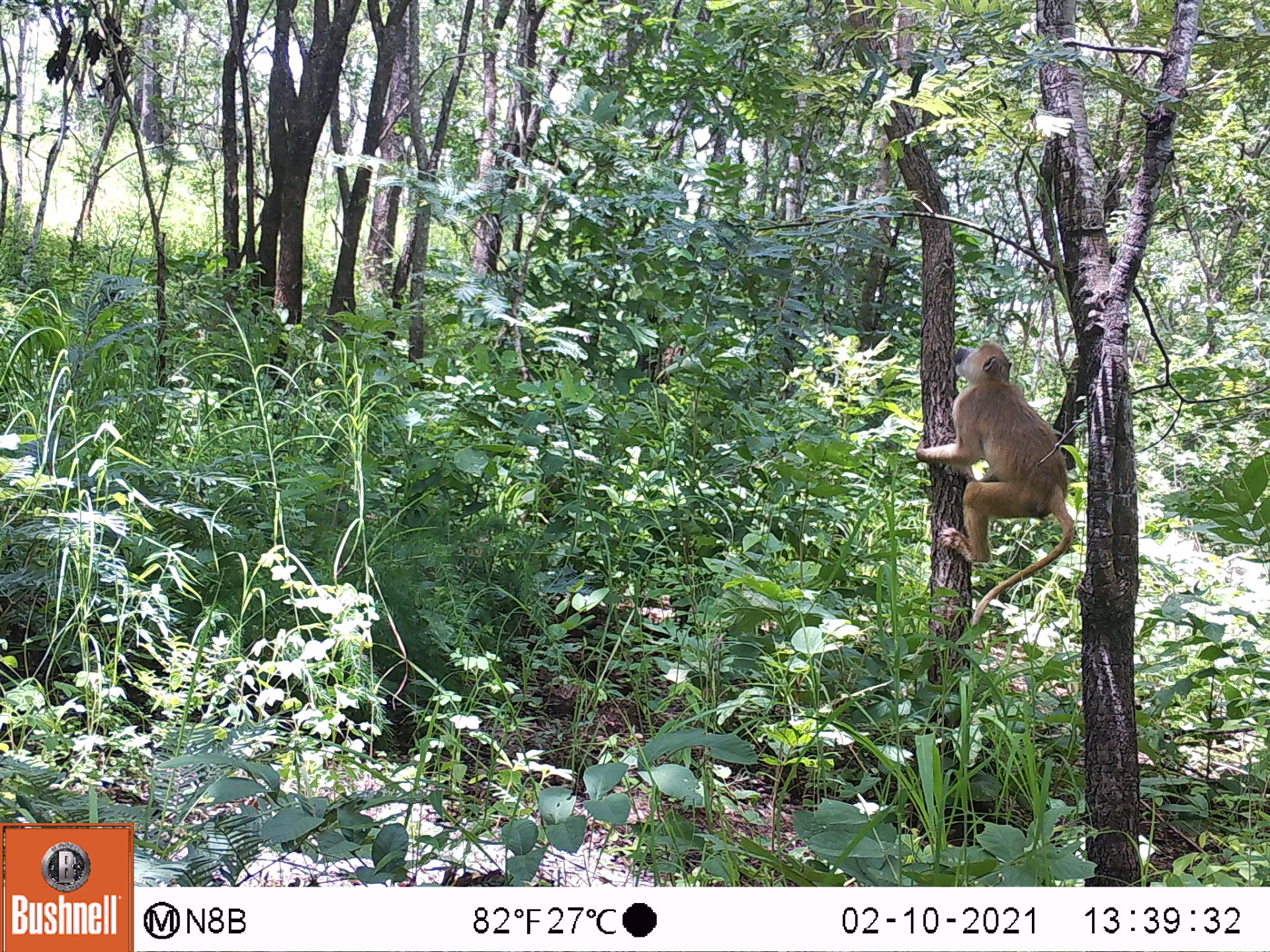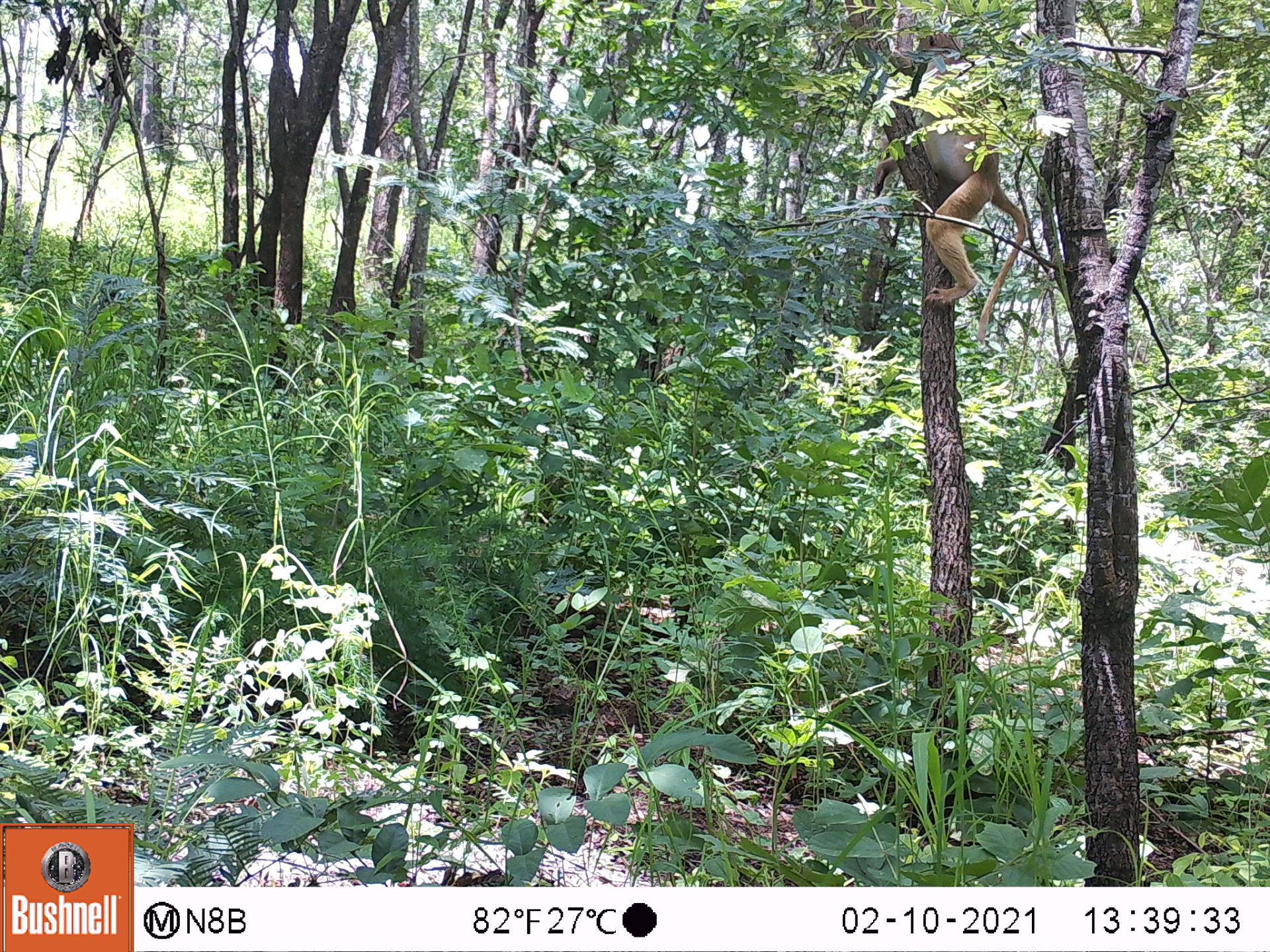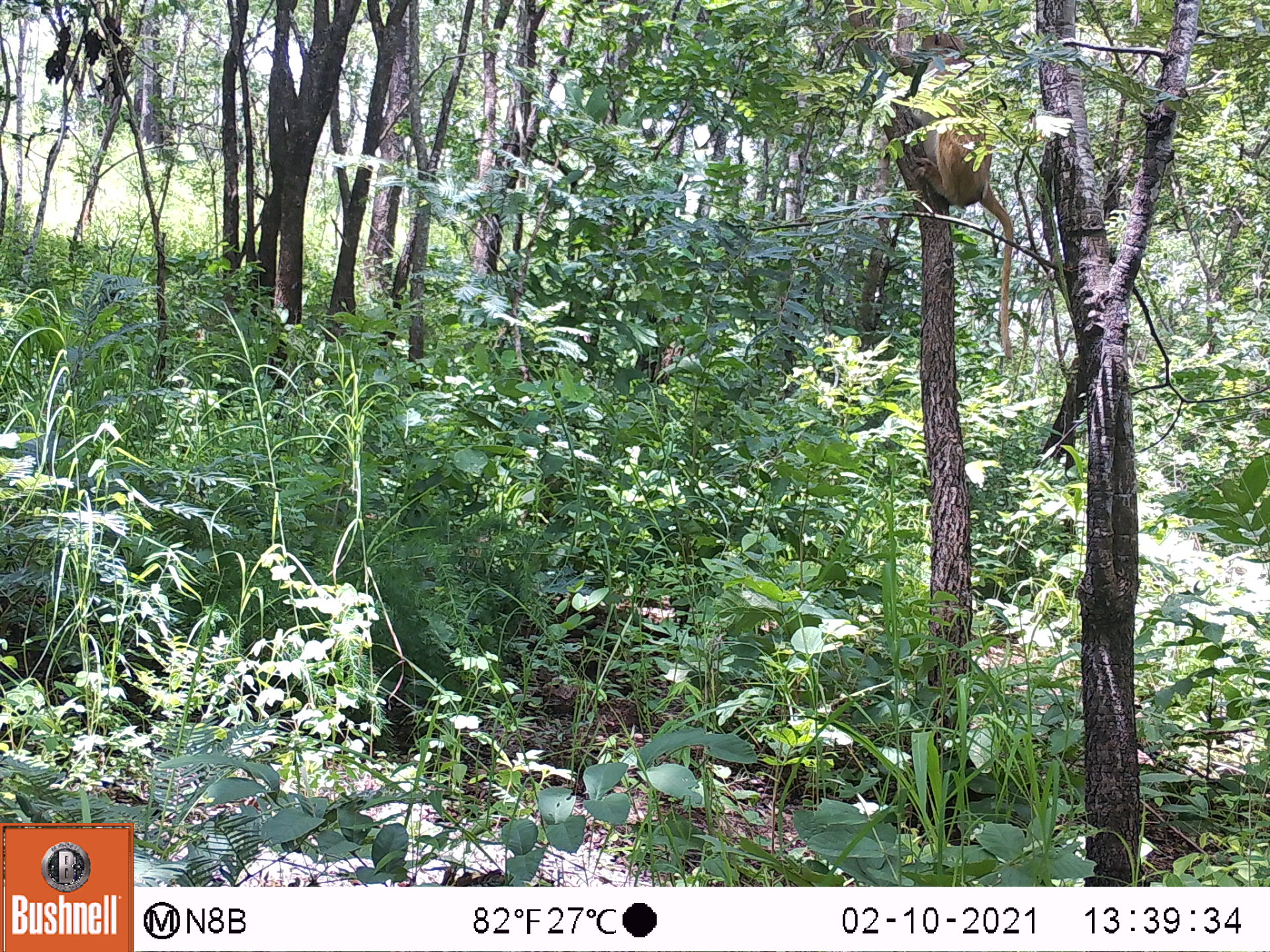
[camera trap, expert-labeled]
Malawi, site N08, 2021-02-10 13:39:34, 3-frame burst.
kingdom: Animalia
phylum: Chordata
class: Mammalia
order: Primates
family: Cercopithecidae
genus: Papio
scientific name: Papio cynocephalus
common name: yellow baboon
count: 1